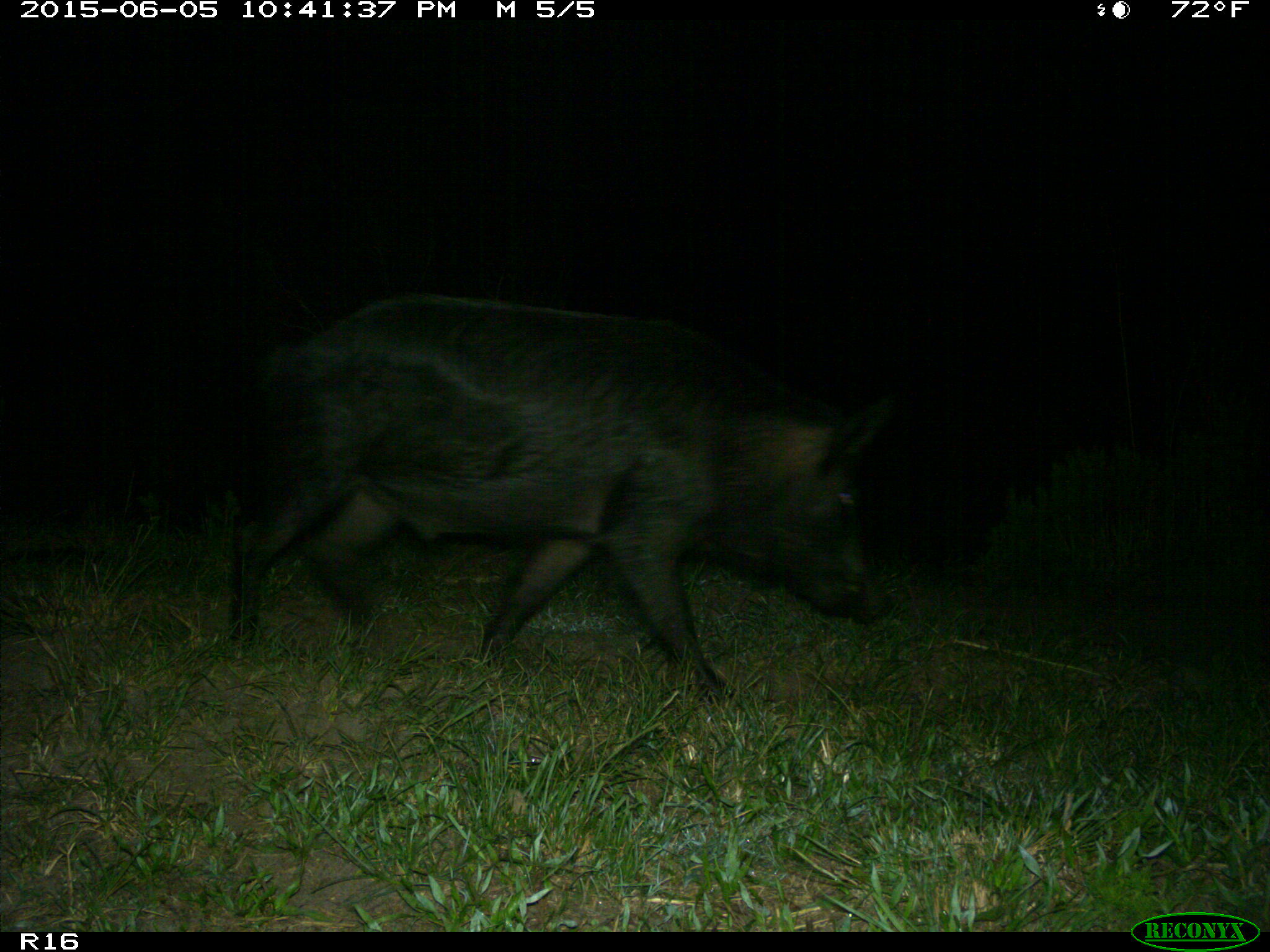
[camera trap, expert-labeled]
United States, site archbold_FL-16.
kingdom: Animalia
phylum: Chordata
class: Mammalia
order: Artiodactyla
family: Suidae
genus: Sus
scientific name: Sus scrofa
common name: wild boar